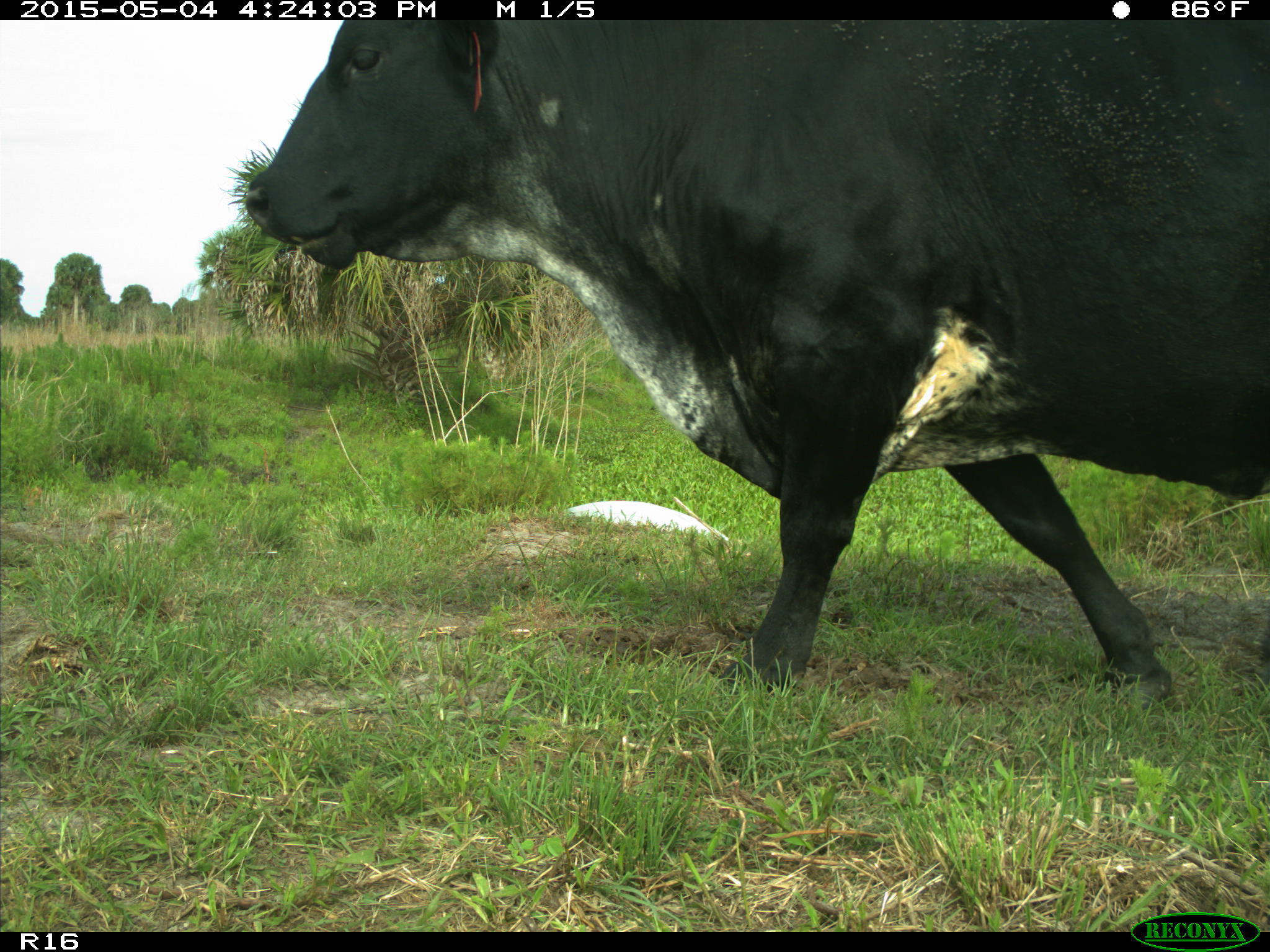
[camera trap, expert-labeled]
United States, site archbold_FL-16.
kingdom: Animalia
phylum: Chordata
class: Mammalia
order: Artiodactyla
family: Bovidae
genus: Bos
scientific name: Bos taurus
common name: domestic cow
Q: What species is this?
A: Bos taurus (domestic cow).